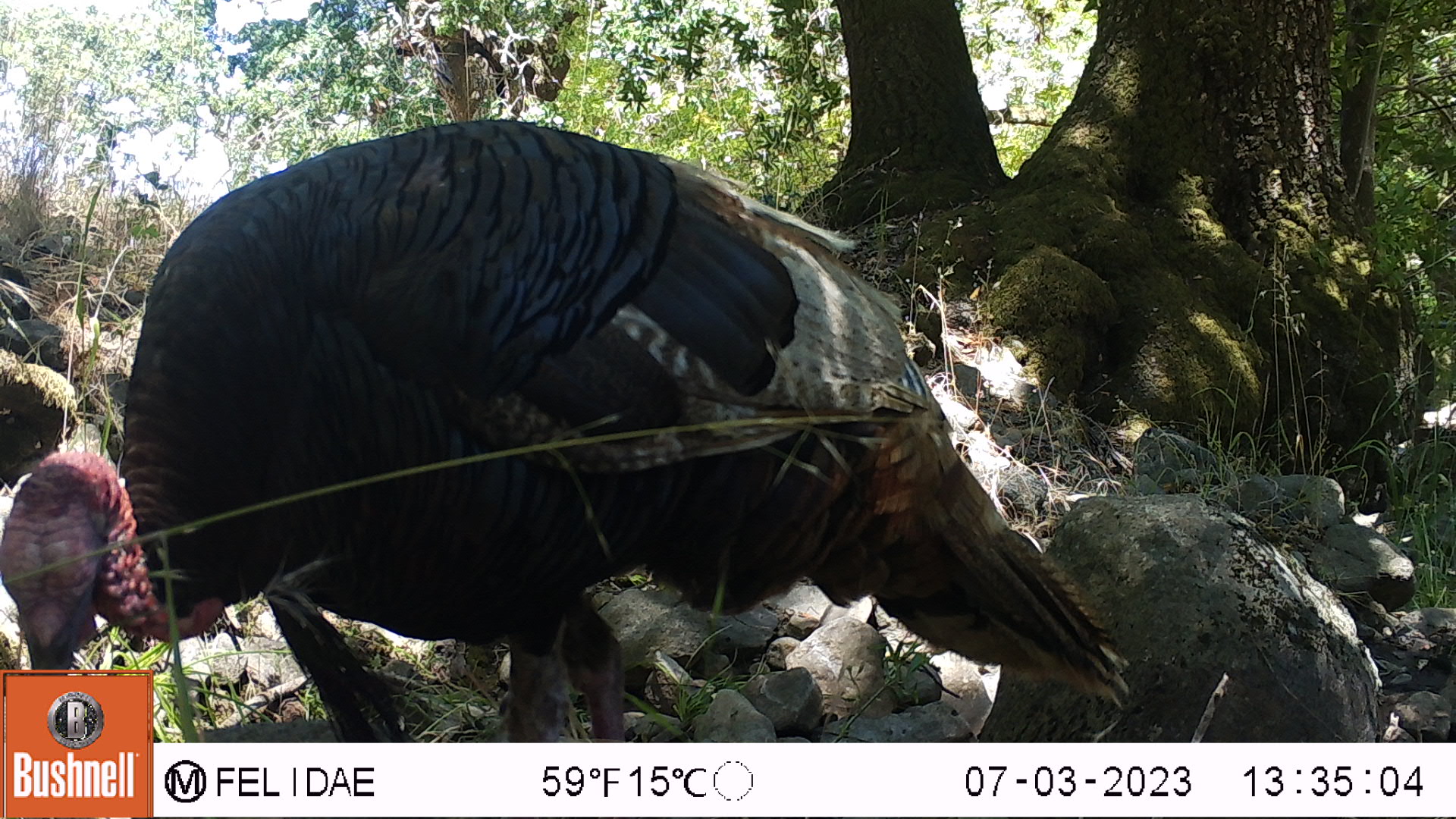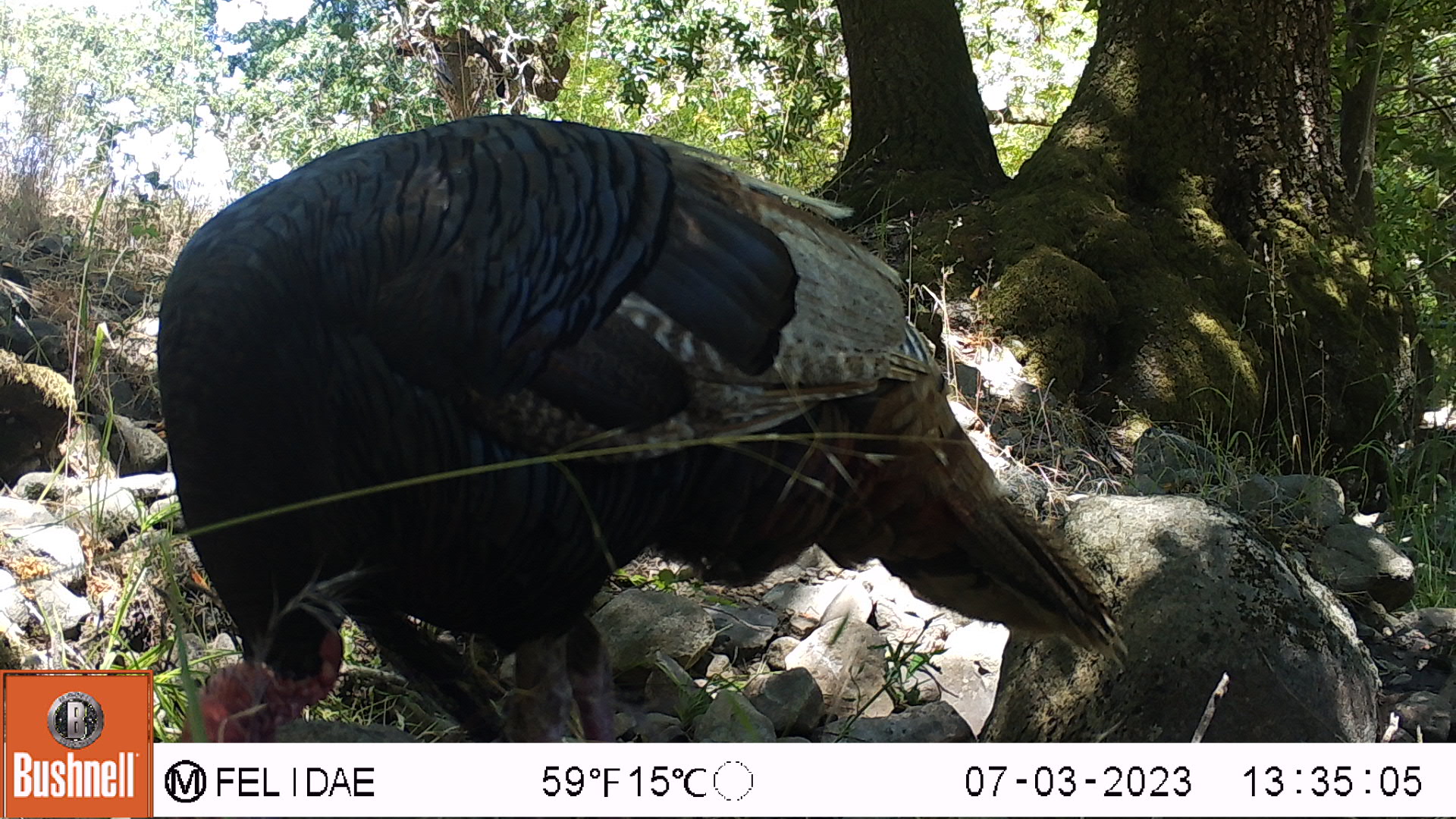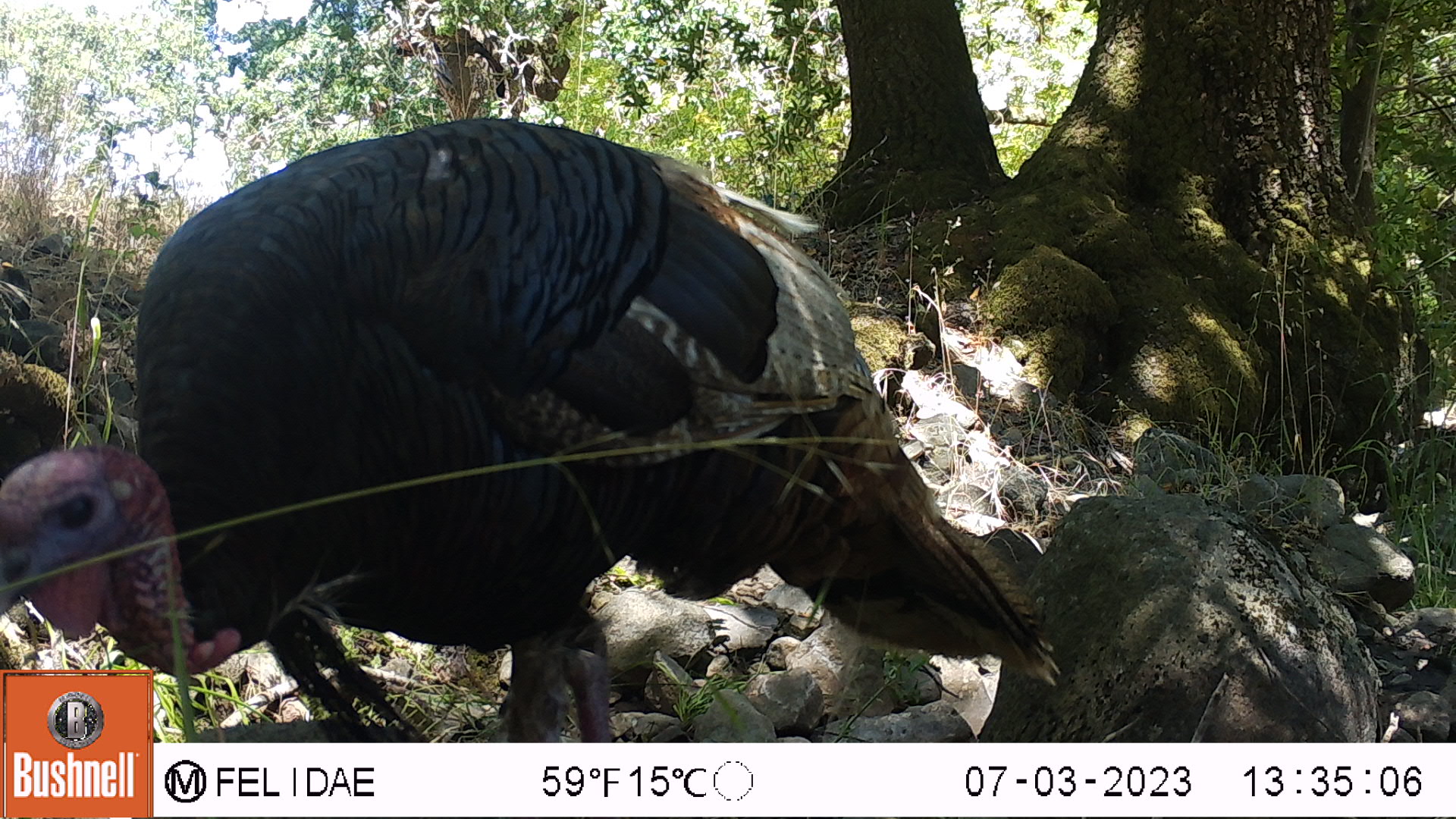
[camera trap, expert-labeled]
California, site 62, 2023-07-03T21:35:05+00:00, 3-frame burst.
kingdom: Animalia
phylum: Chordata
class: Aves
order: Galliformes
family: Phasianidae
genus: Meleagris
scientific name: Meleagris gallopavo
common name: turkey